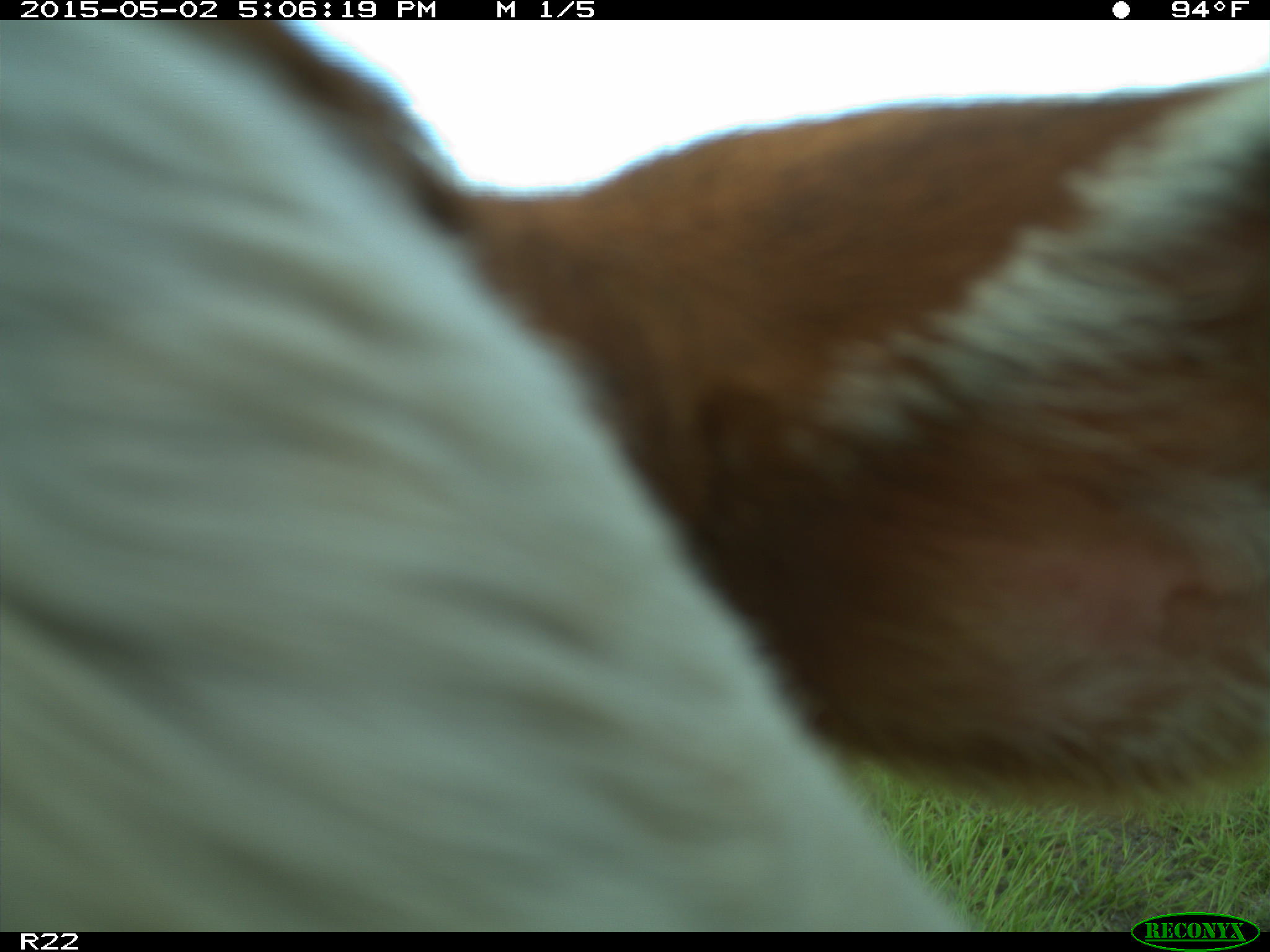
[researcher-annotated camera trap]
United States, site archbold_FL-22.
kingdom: Animalia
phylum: Chordata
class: Mammalia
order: Artiodactyla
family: Bovidae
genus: Bos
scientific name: Bos taurus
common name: domestic cow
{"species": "Bos taurus (domestic cow)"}